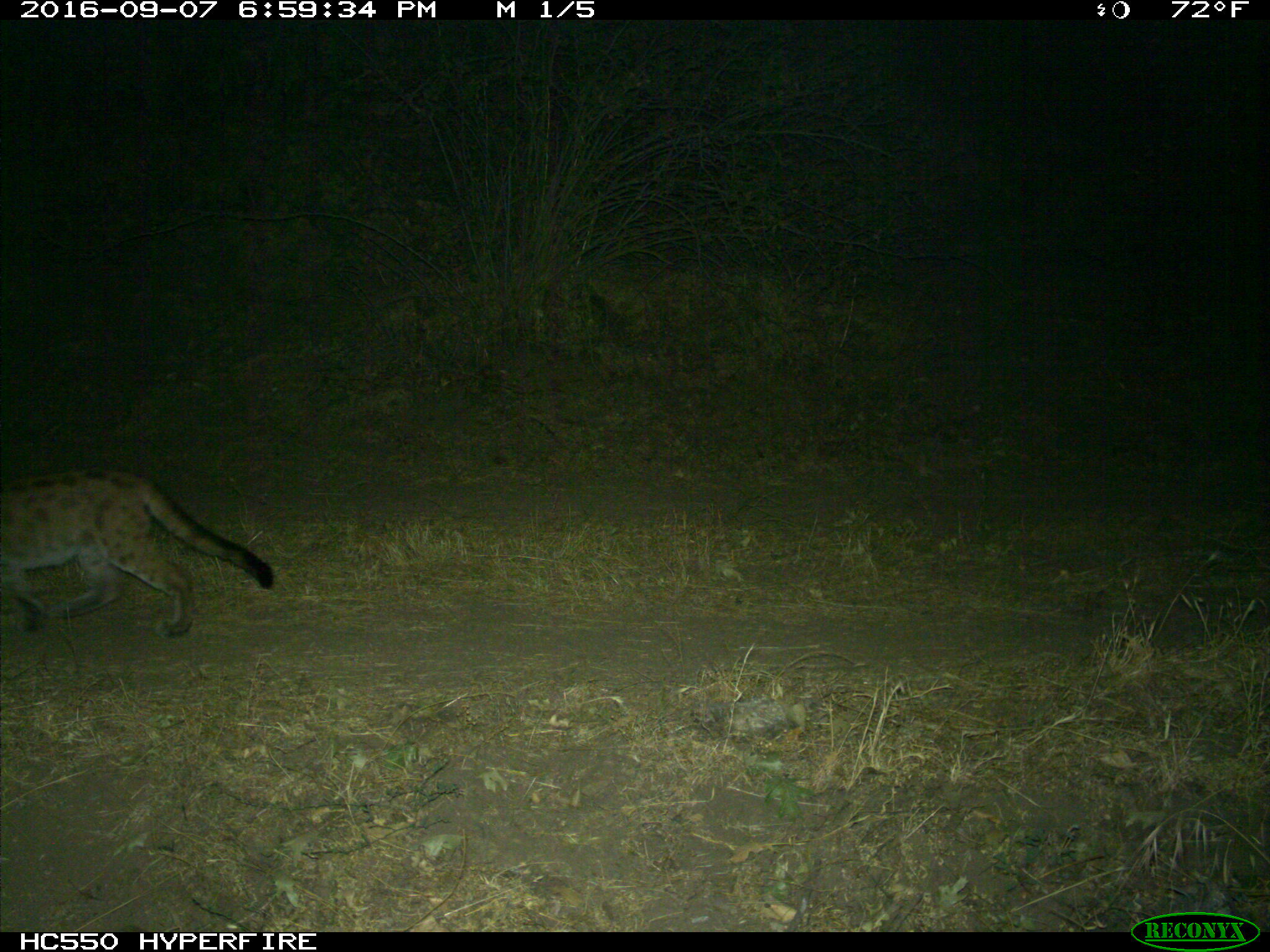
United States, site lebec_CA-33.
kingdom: Animalia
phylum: Chordata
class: Mammalia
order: Carnivora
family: Felidae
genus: Puma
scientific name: Puma concolor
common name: mountain lion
Puma concolor (mountain lion).